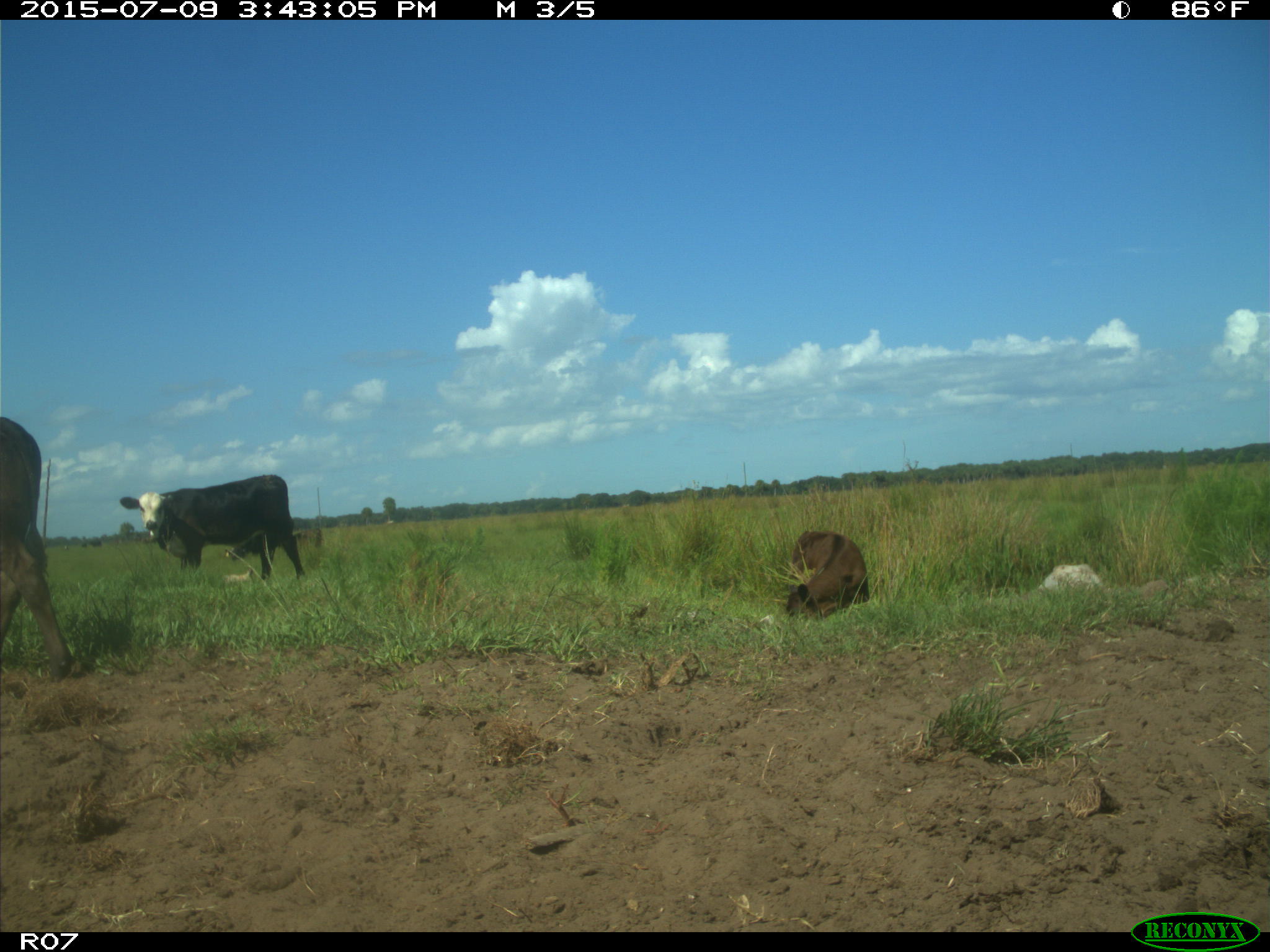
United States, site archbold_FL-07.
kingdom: Animalia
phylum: Chordata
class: Mammalia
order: Artiodactyla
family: Bovidae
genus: Bos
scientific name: Bos taurus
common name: domestic cow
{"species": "Bos taurus (domestic cow)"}